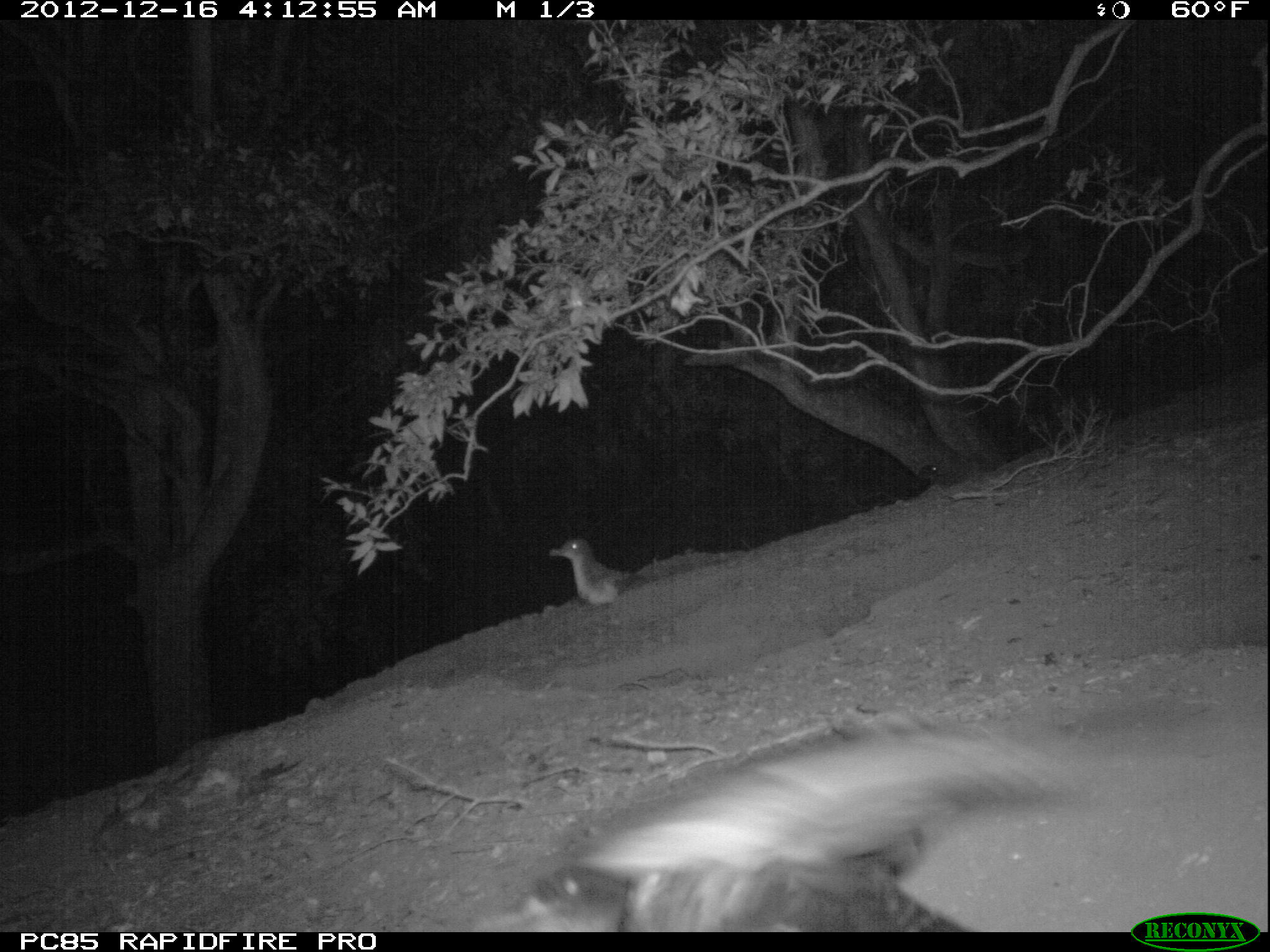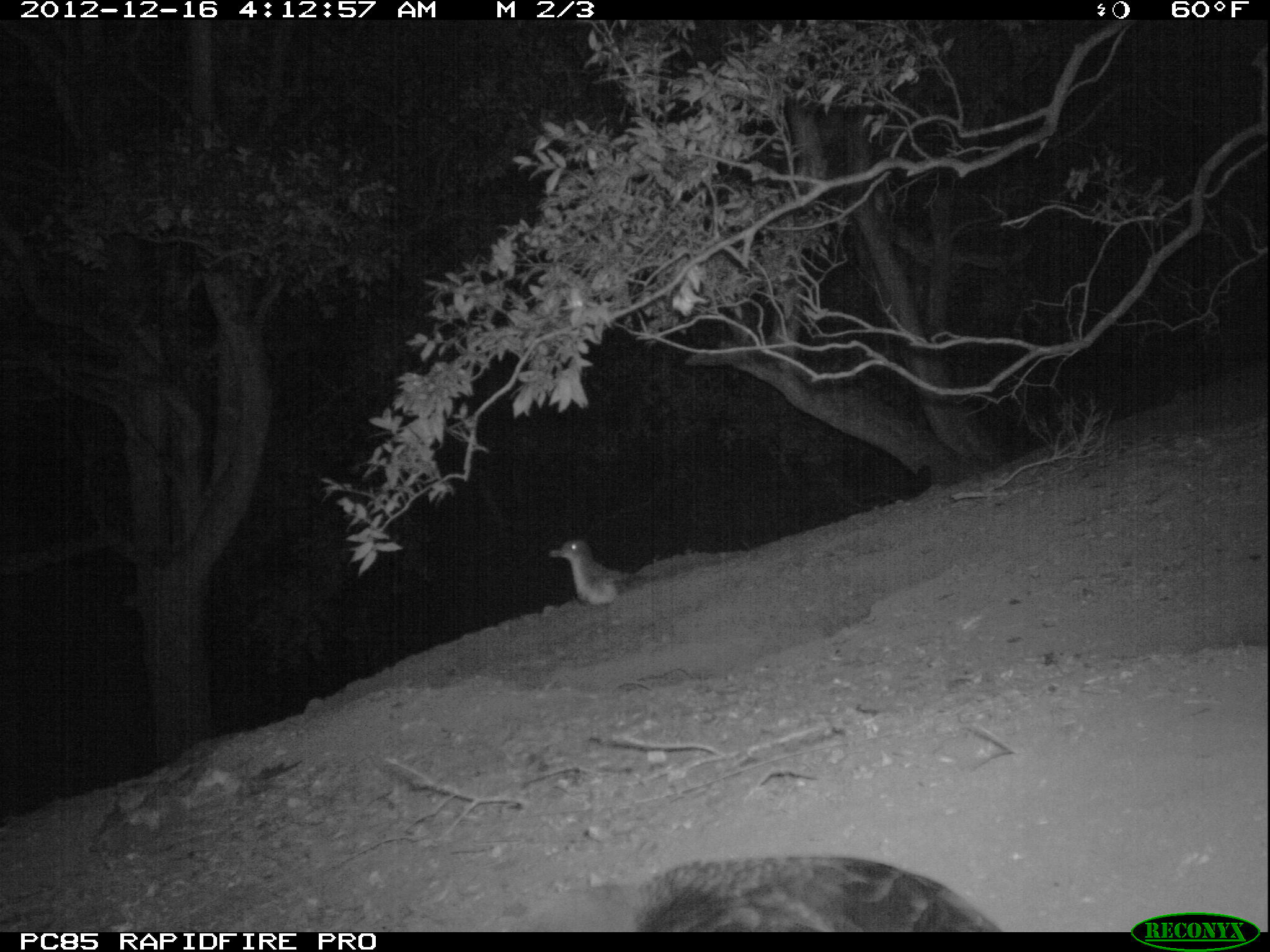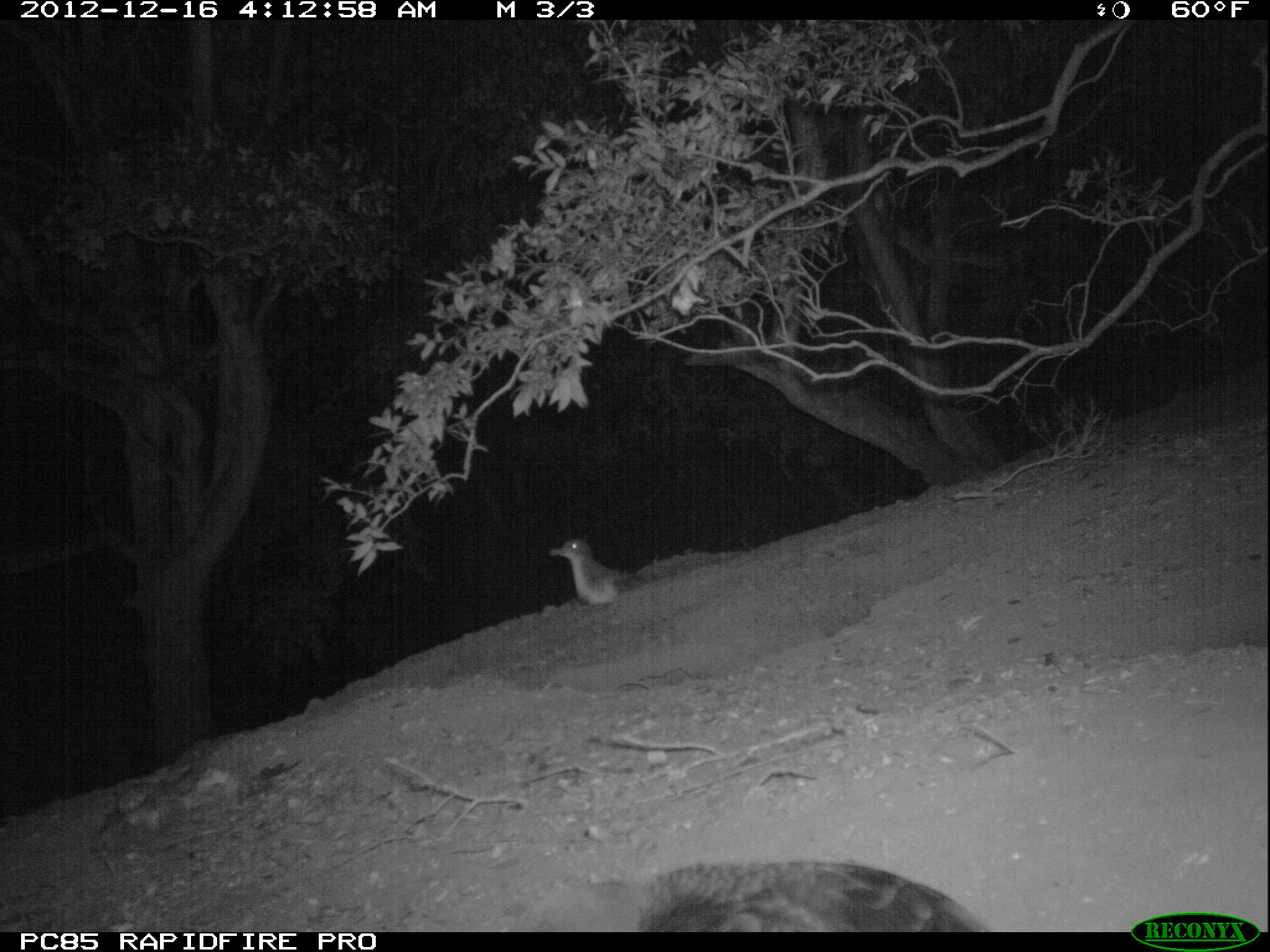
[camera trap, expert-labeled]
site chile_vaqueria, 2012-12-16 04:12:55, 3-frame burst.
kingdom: Animalia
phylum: Chordata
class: Aves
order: Procellariiformes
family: Procellariidae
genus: Calonectris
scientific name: Calonectris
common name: shearwater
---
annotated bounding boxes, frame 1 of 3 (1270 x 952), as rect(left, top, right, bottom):
shearwater: rect(517, 713, 1089, 933); rect(543, 534, 639, 612)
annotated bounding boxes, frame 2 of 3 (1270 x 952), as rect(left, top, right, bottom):
shearwater: rect(515, 850, 1004, 933); rect(545, 536, 640, 611)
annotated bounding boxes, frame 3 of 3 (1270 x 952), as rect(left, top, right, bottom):
shearwater: rect(523, 857, 988, 933); rect(544, 534, 646, 611)